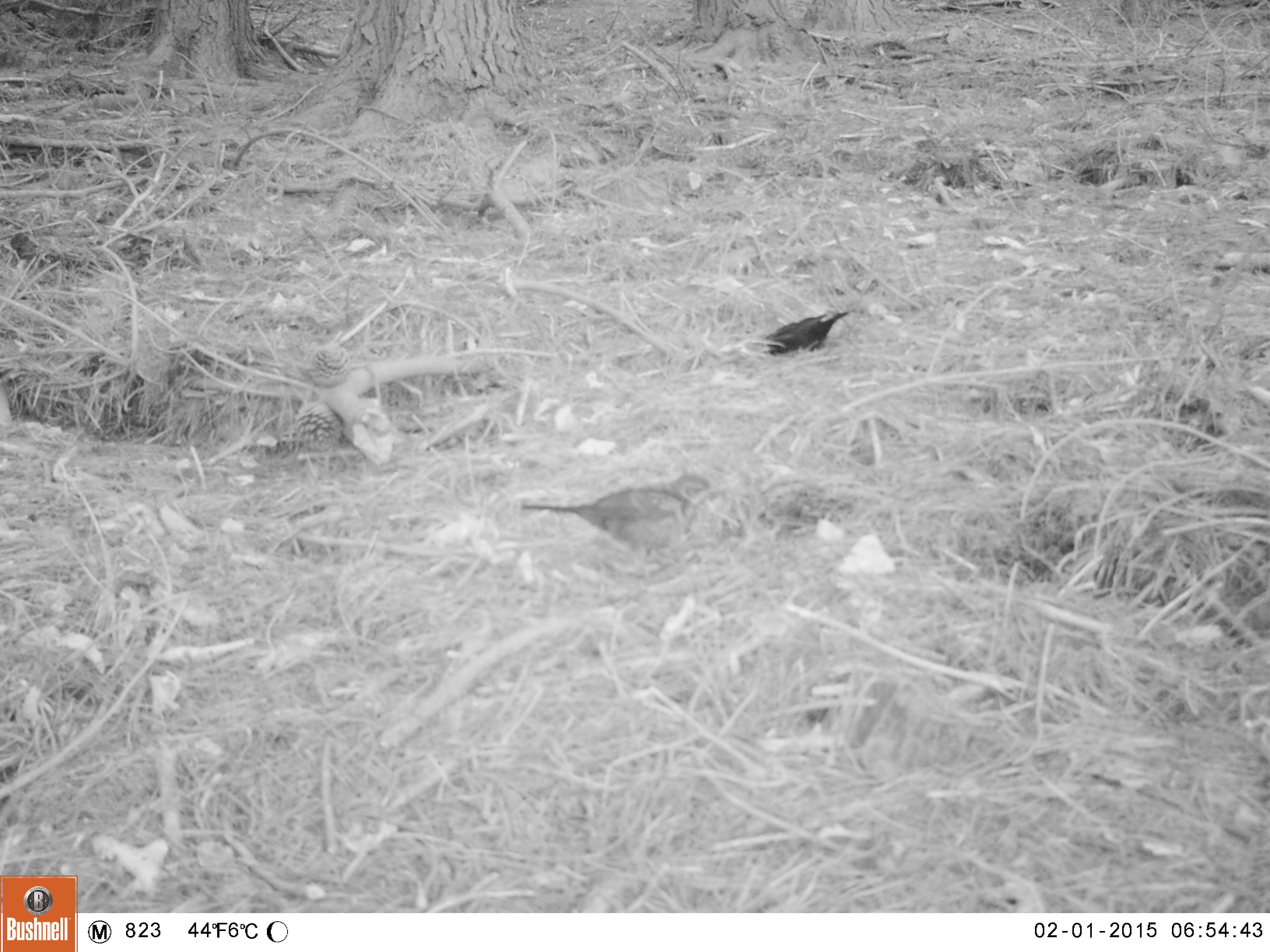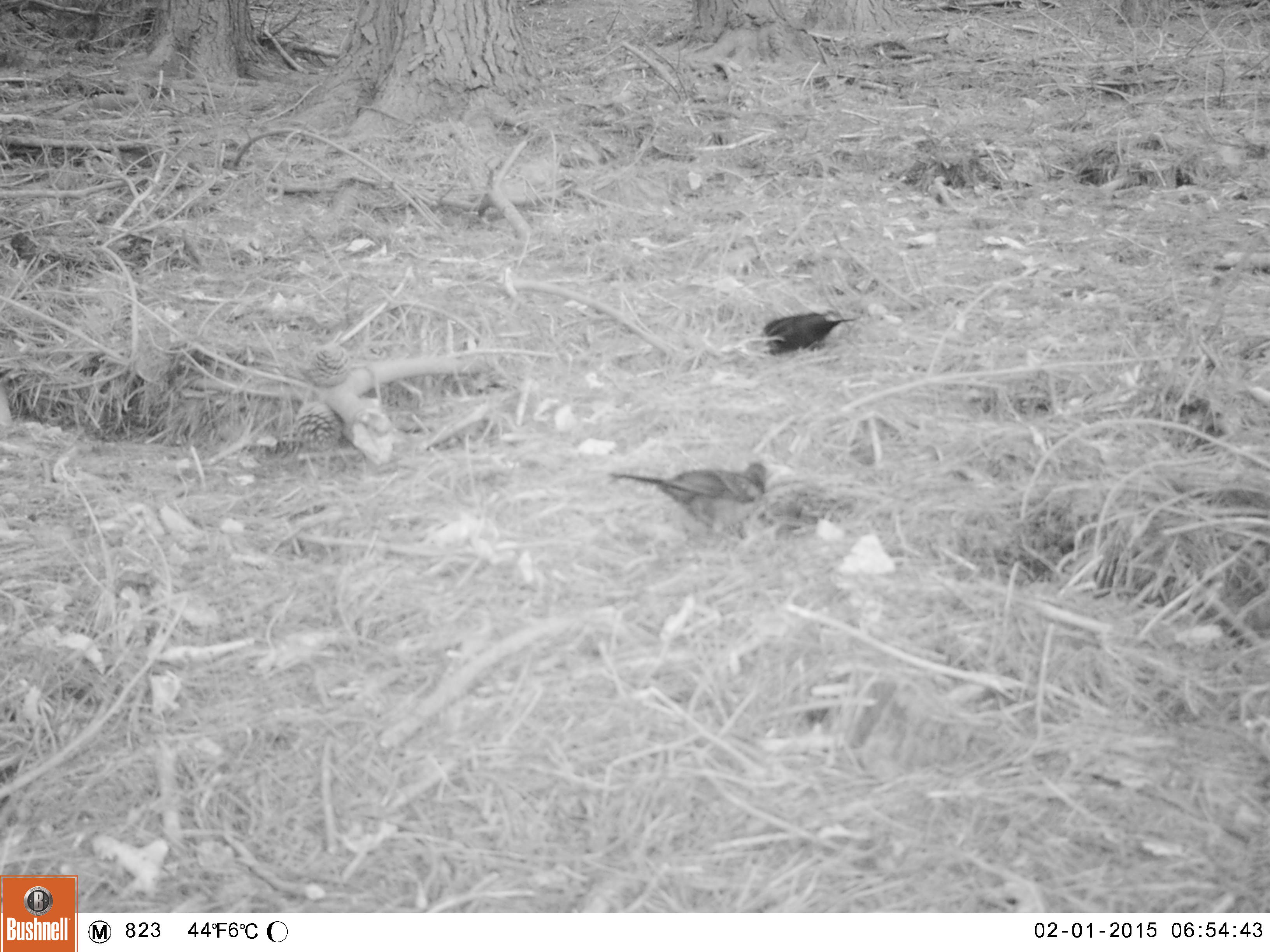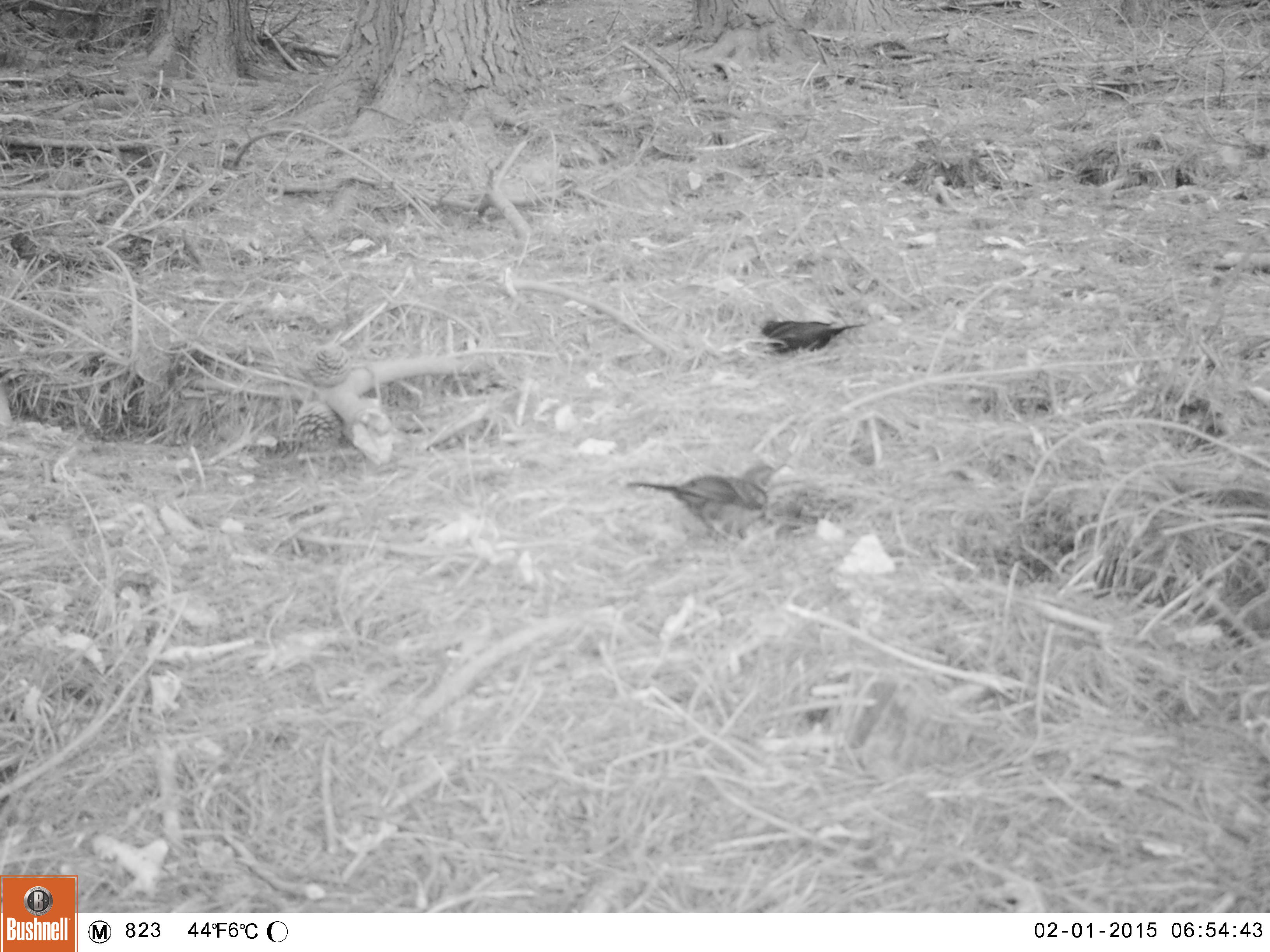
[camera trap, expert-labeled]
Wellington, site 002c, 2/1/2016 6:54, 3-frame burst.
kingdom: Animalia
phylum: Chordata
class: Aves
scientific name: Aves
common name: bird